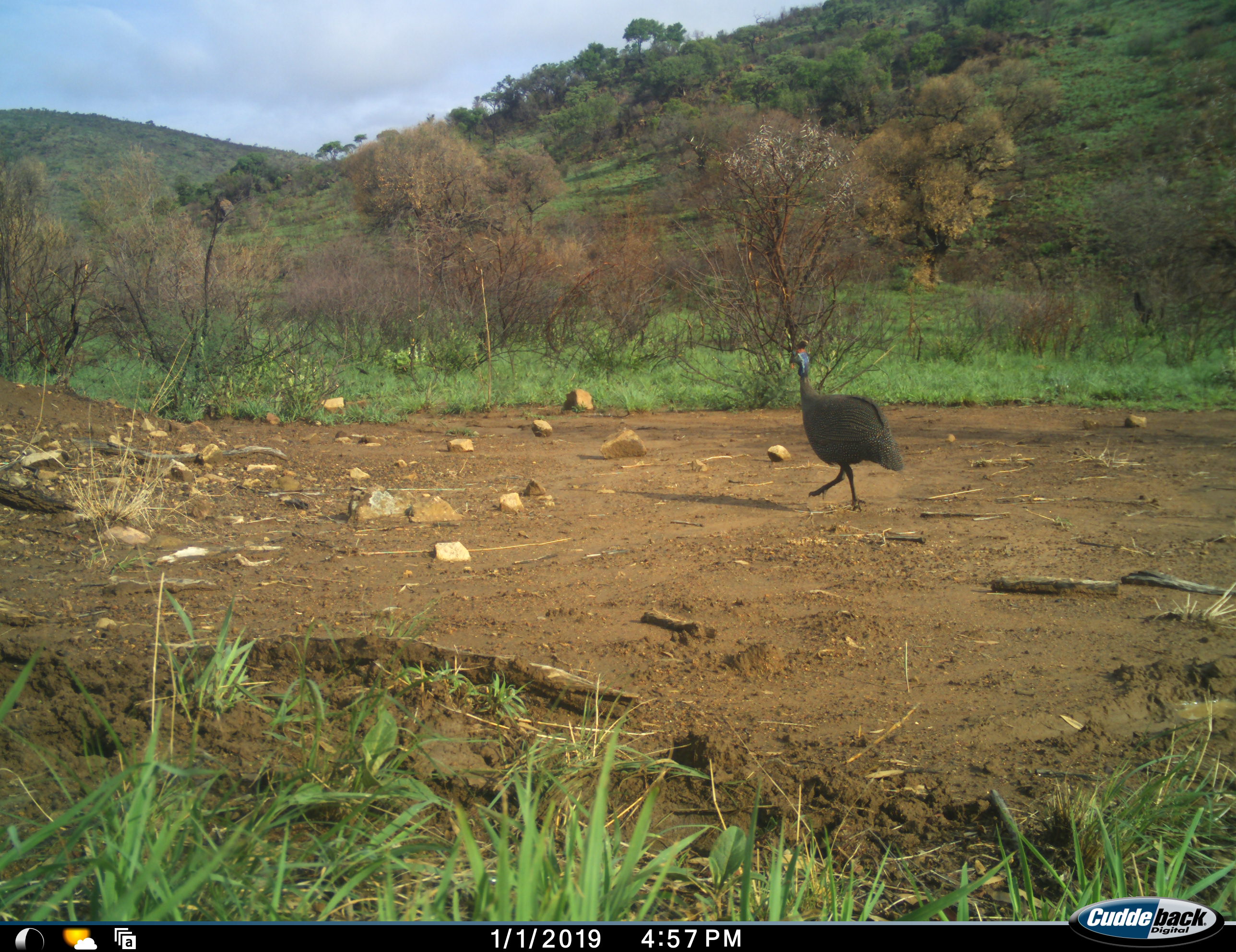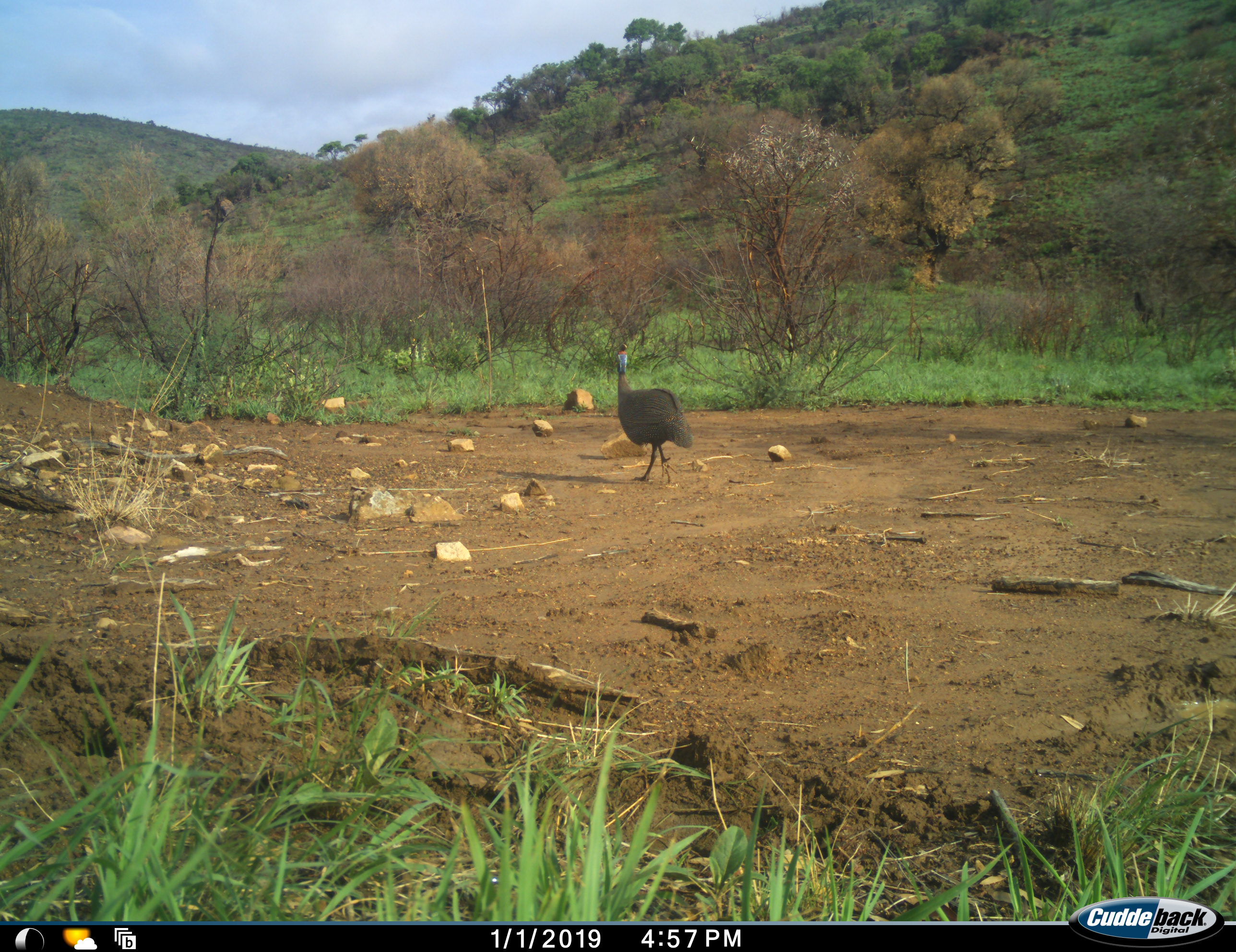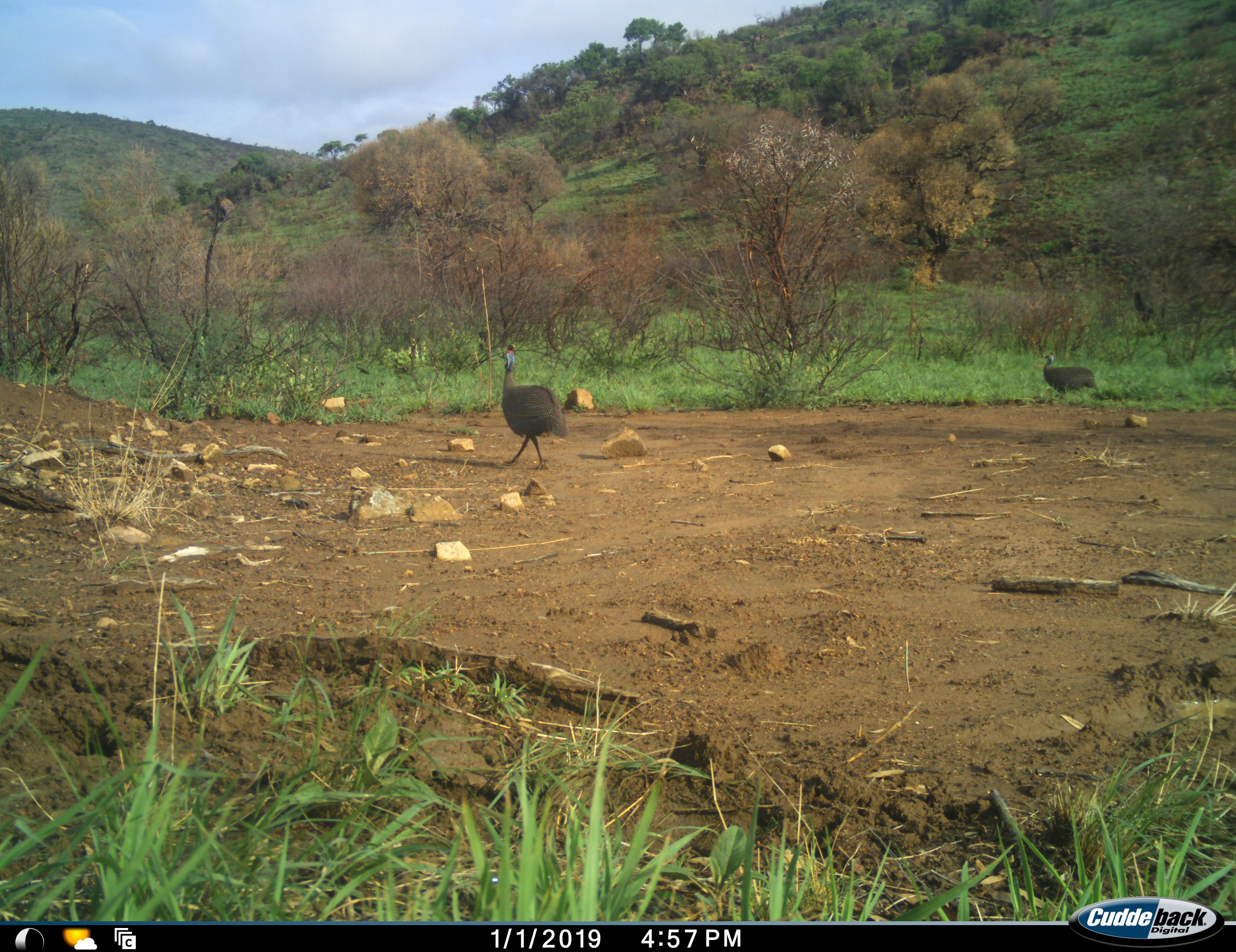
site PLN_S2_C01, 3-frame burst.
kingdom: Animalia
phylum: Chordata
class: Aves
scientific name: Aves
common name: bird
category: birdother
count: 2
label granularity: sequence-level